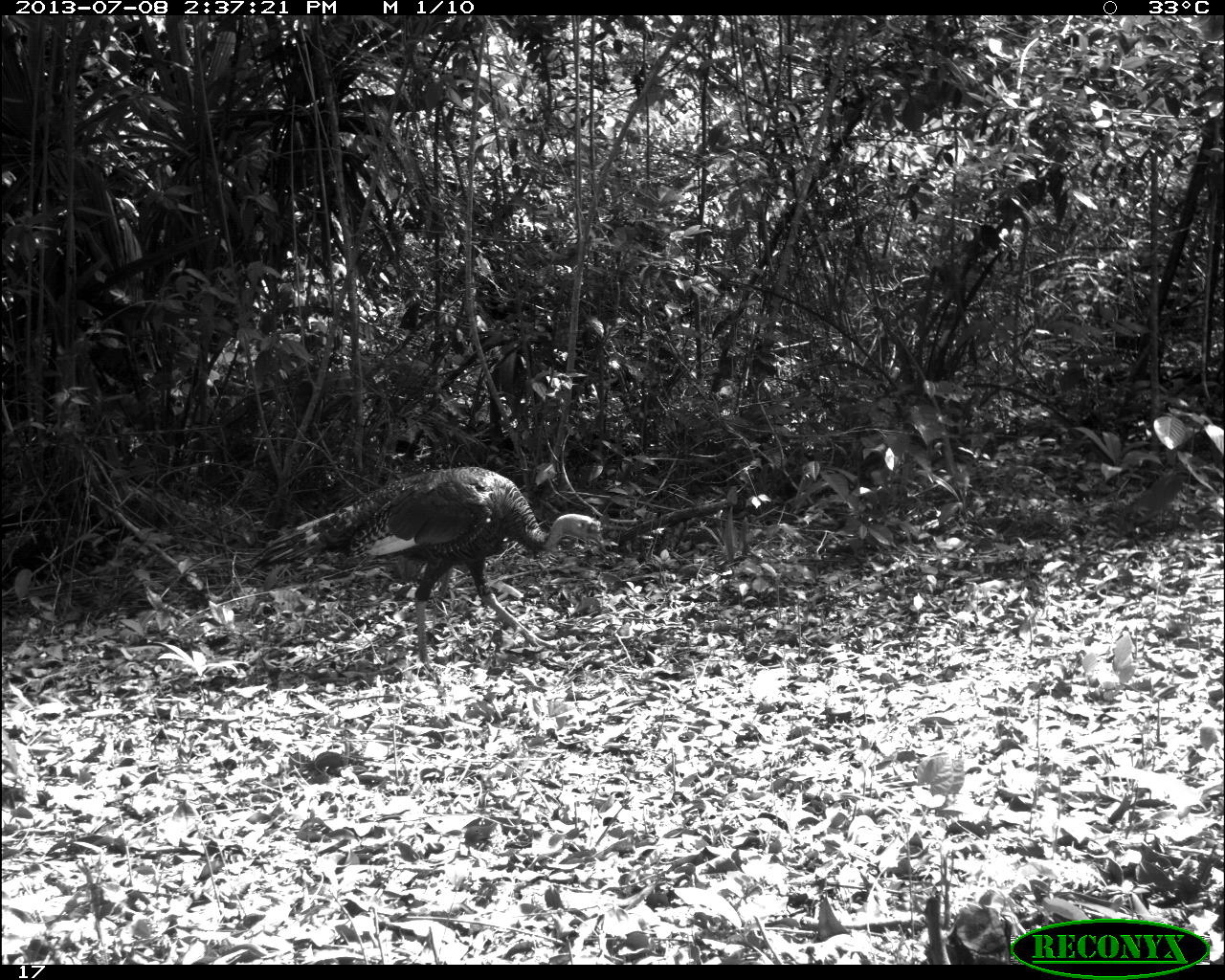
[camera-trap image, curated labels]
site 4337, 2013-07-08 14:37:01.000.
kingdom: Animalia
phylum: Chordata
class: Aves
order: Galliformes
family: Phasianidae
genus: Meleagris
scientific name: Meleagris ocellata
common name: ocellated turkey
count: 1